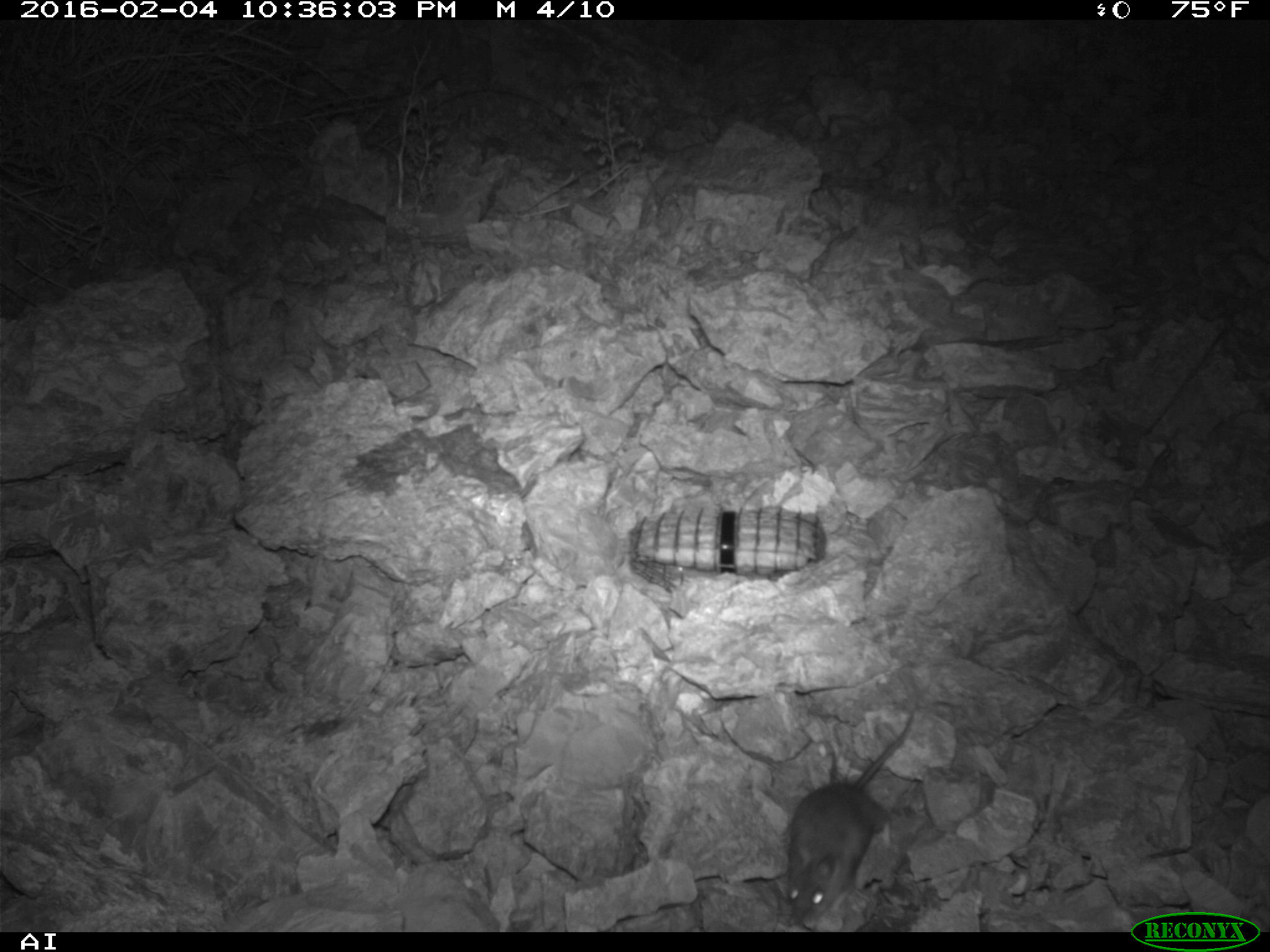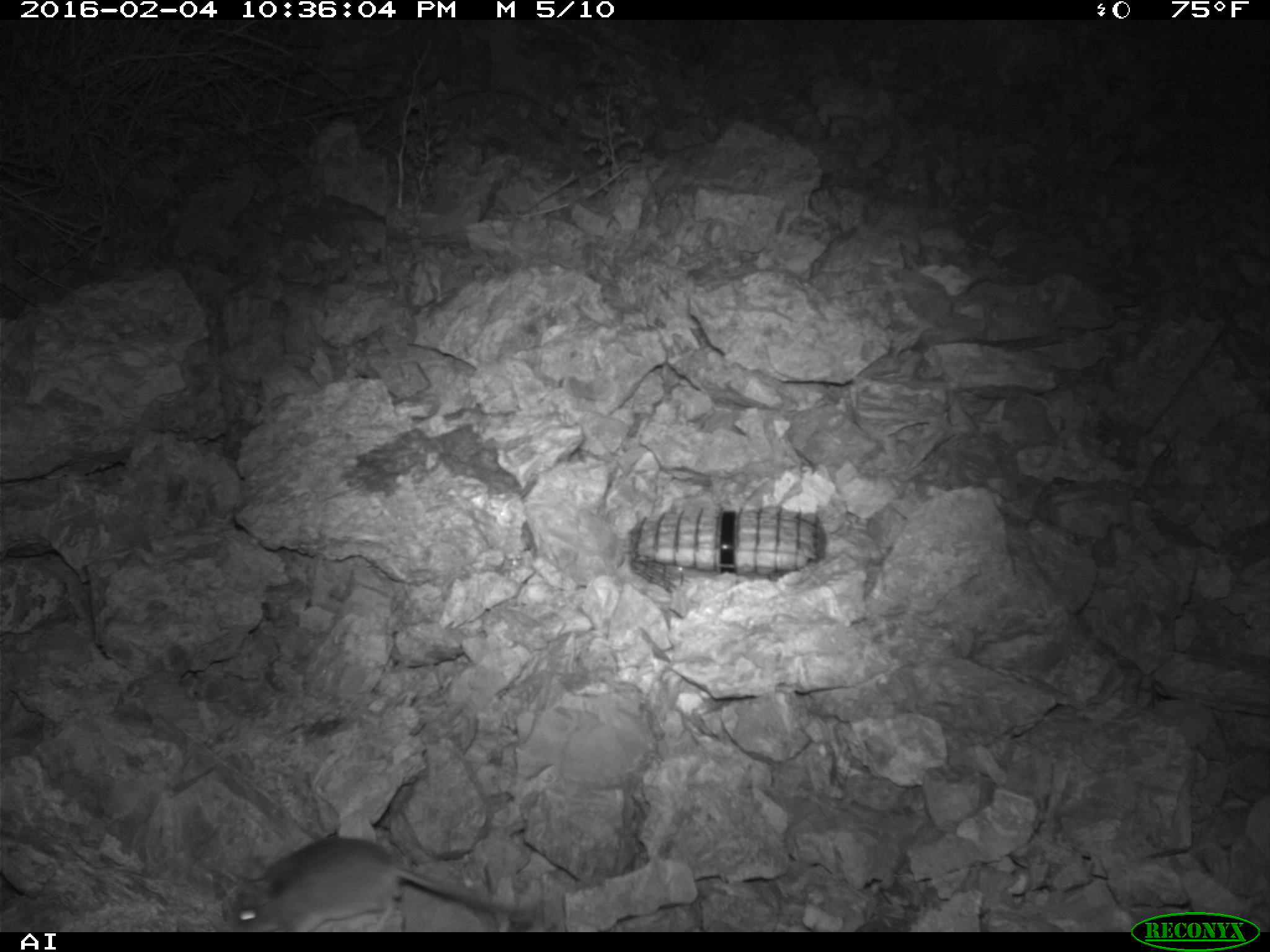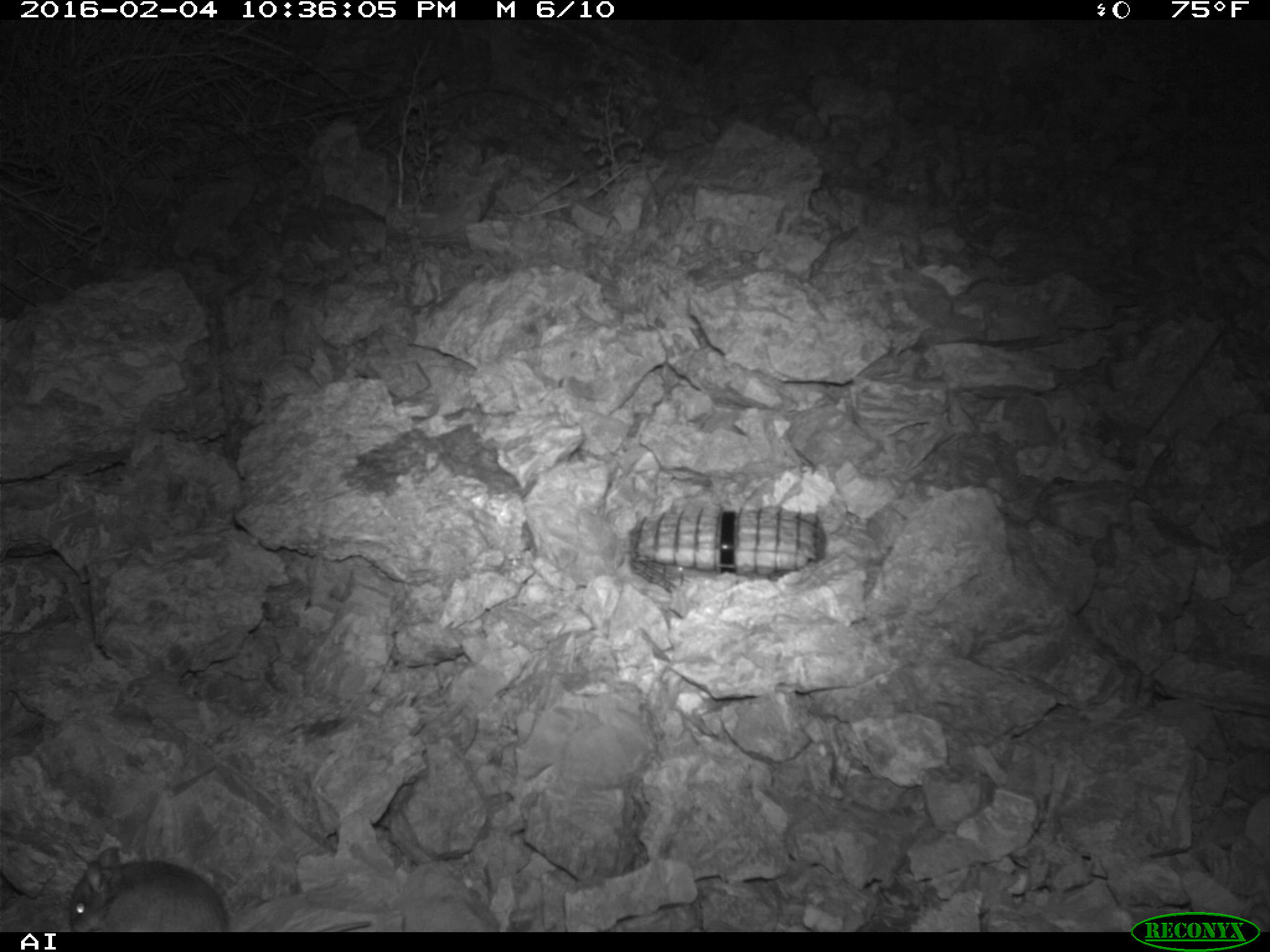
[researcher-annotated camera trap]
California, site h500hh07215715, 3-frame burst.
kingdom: Animalia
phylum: Chordata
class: Mammalia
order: Rodentia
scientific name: Rodentia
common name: rodent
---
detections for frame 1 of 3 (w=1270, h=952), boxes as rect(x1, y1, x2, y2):
rodent: rect(784, 703, 916, 927)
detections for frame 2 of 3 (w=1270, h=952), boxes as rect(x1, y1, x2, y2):
rodent: rect(226, 838, 540, 932)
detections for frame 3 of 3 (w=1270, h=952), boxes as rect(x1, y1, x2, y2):
rodent: rect(68, 846, 371, 932)